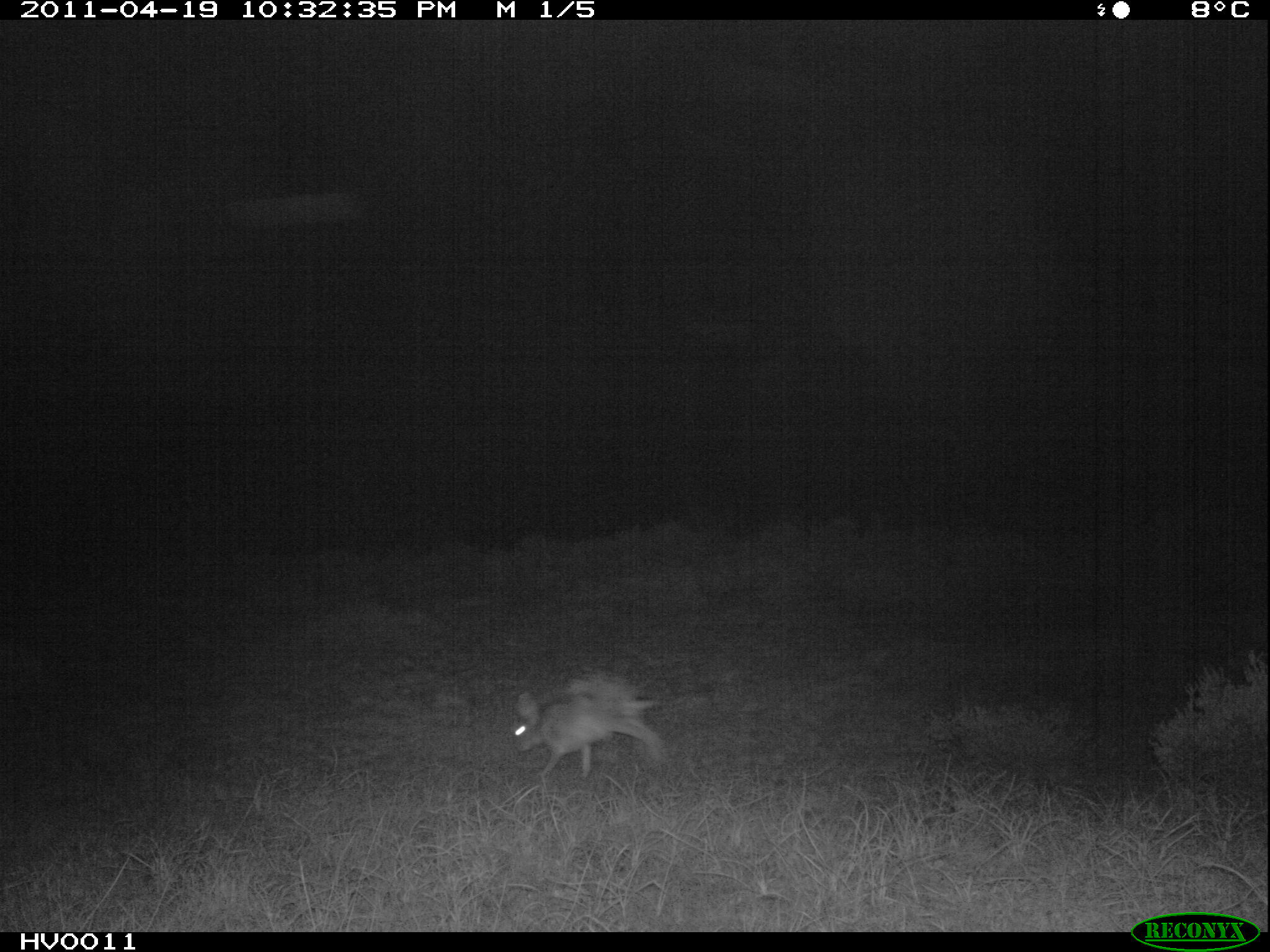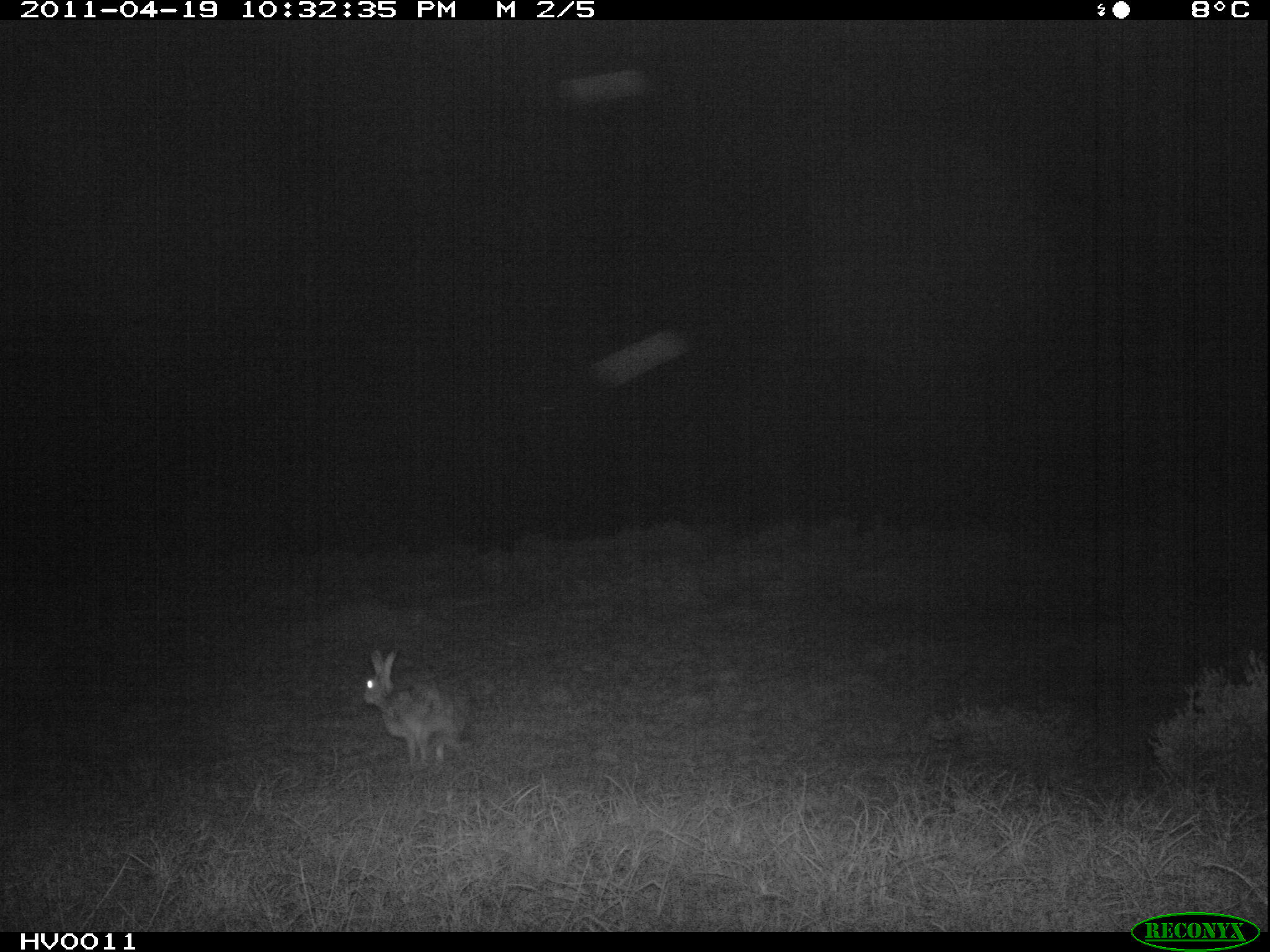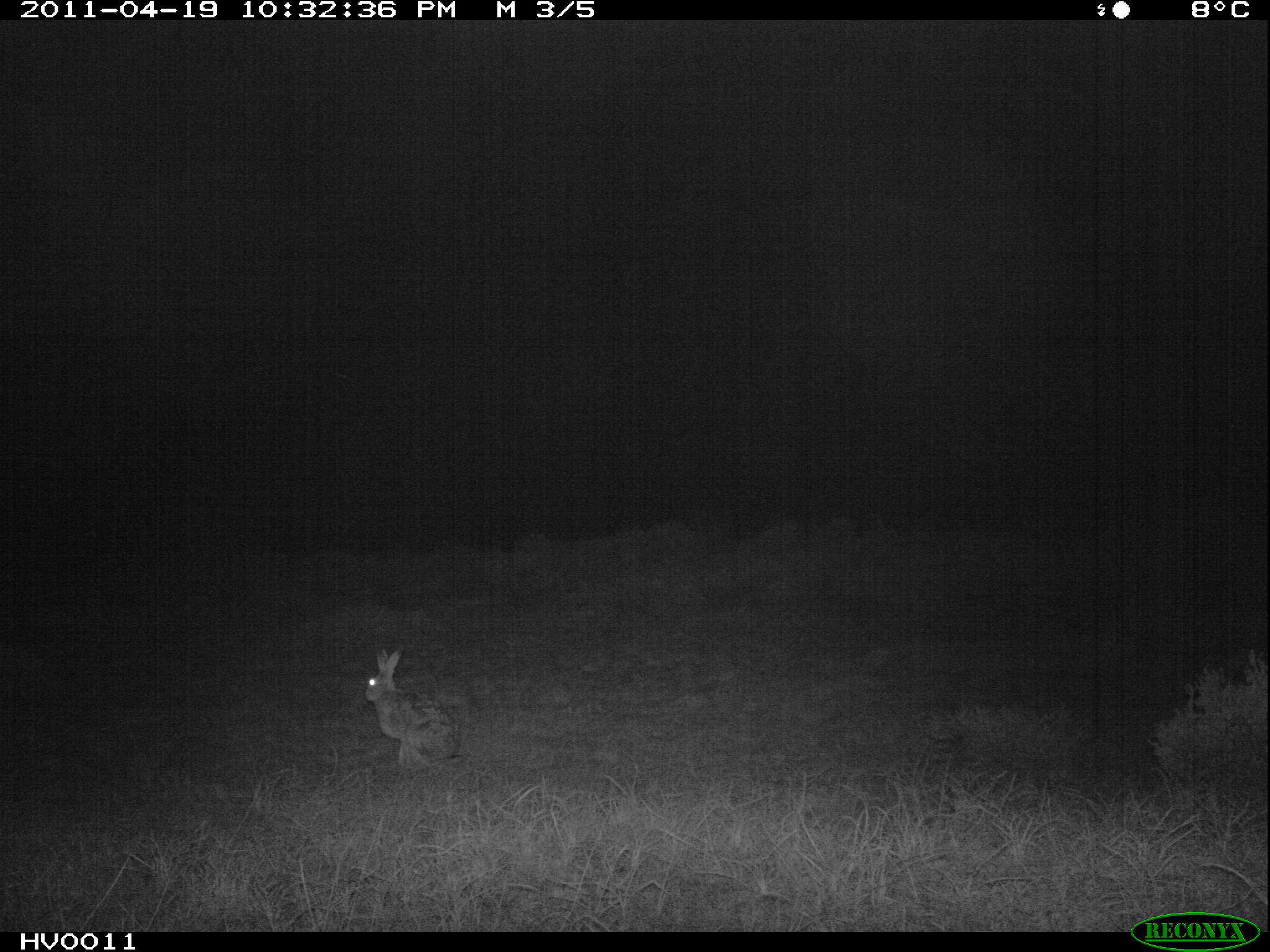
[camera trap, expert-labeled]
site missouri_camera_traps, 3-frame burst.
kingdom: Animalia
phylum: Chordata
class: Mammalia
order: Lagomorpha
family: Leporidae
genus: Lepus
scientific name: Lepus europaeus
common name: european hare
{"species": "european hare (Lepus europaeus)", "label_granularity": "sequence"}